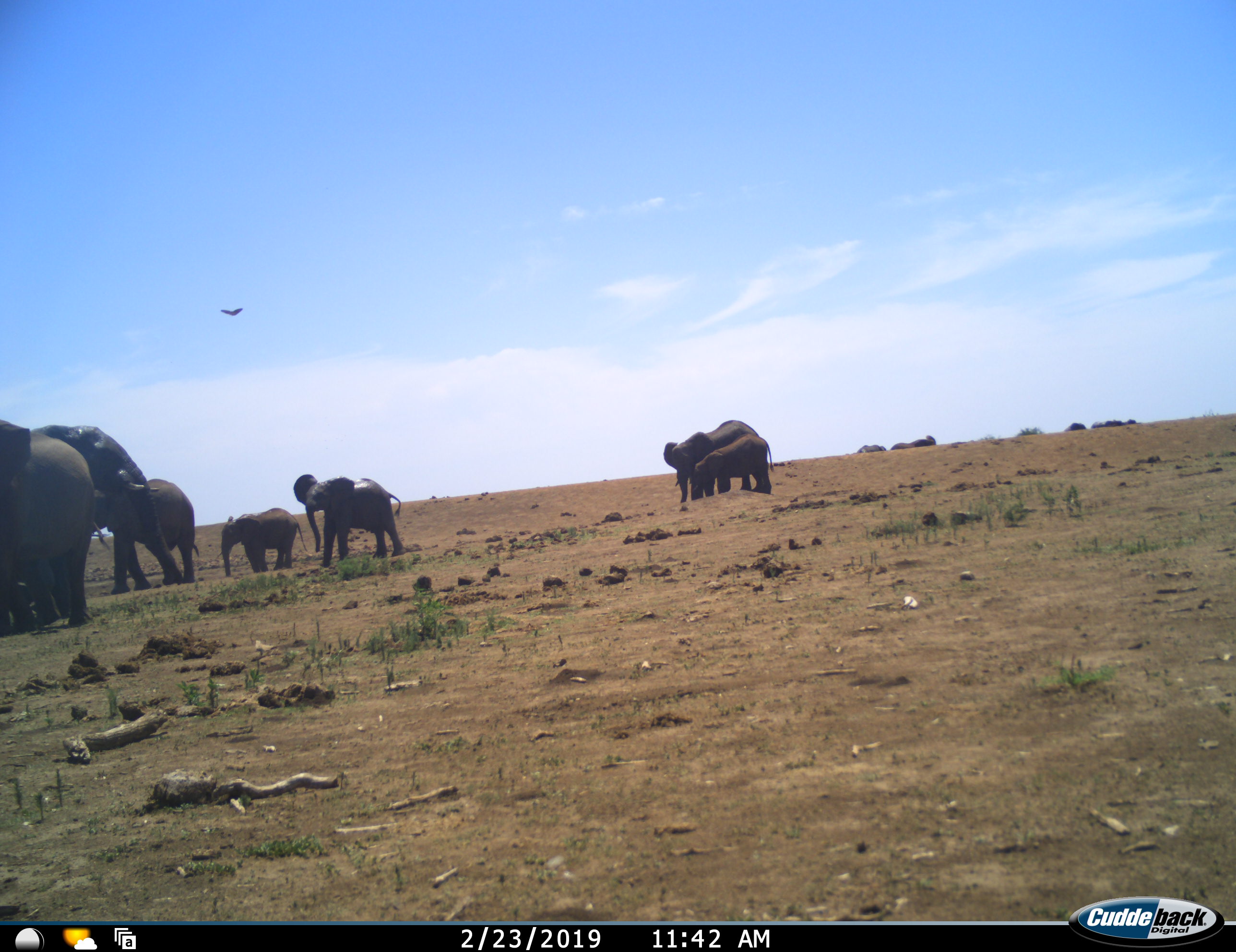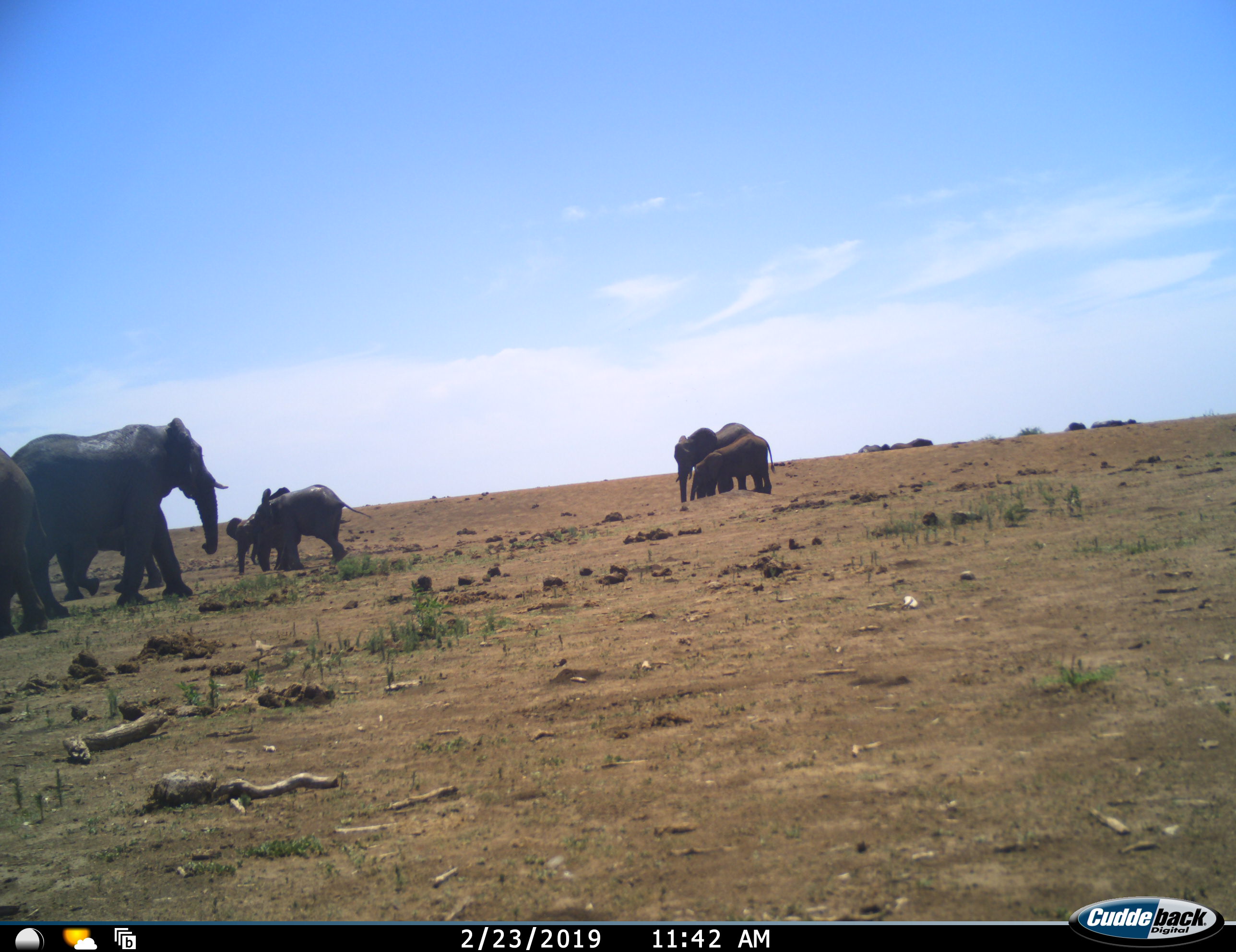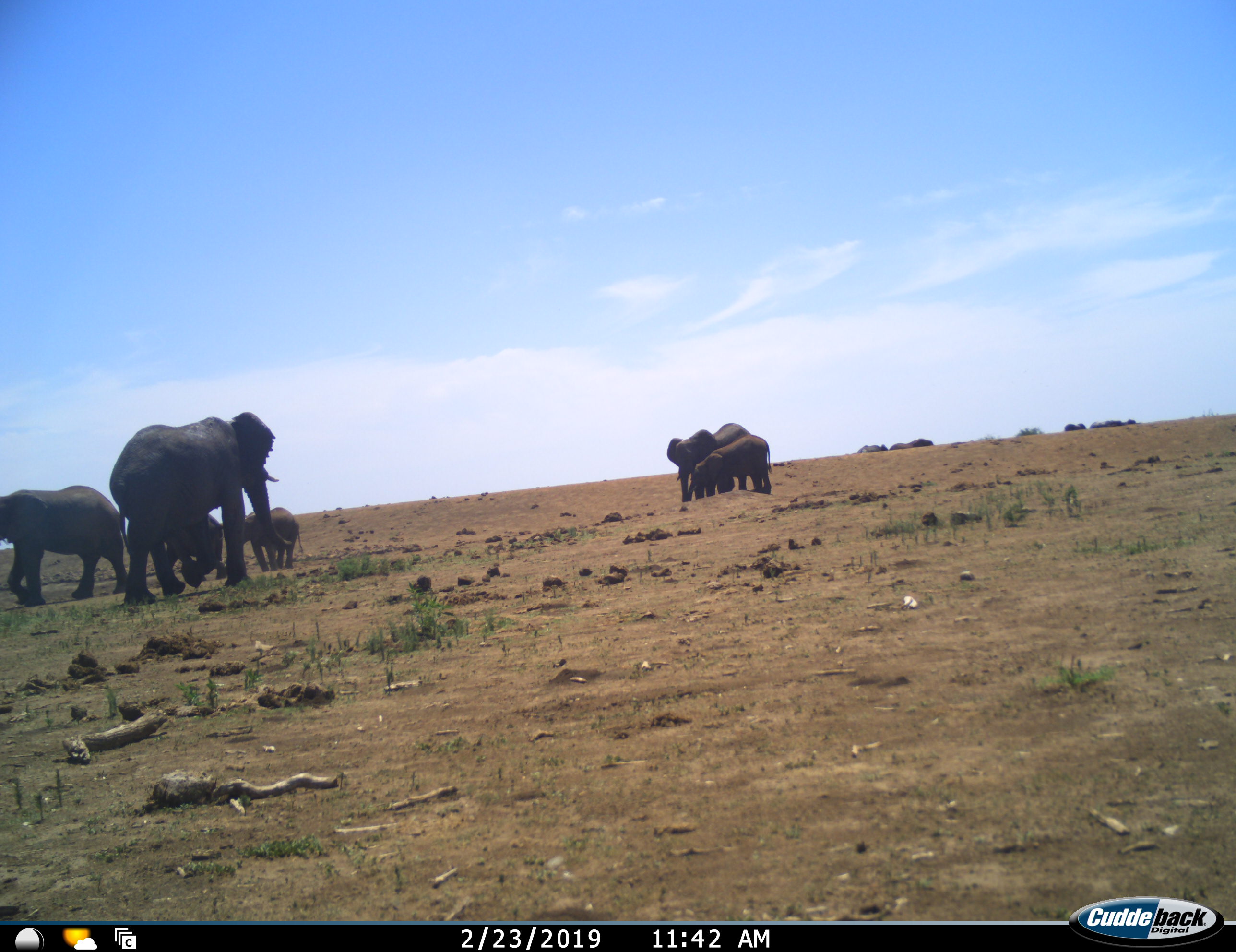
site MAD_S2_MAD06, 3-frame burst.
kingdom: Animalia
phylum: Chordata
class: Mammalia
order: Proboscidea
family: Elephantidae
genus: Loxodonta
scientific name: Loxodonta africana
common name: african bush elephant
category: elephant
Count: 10.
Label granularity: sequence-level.